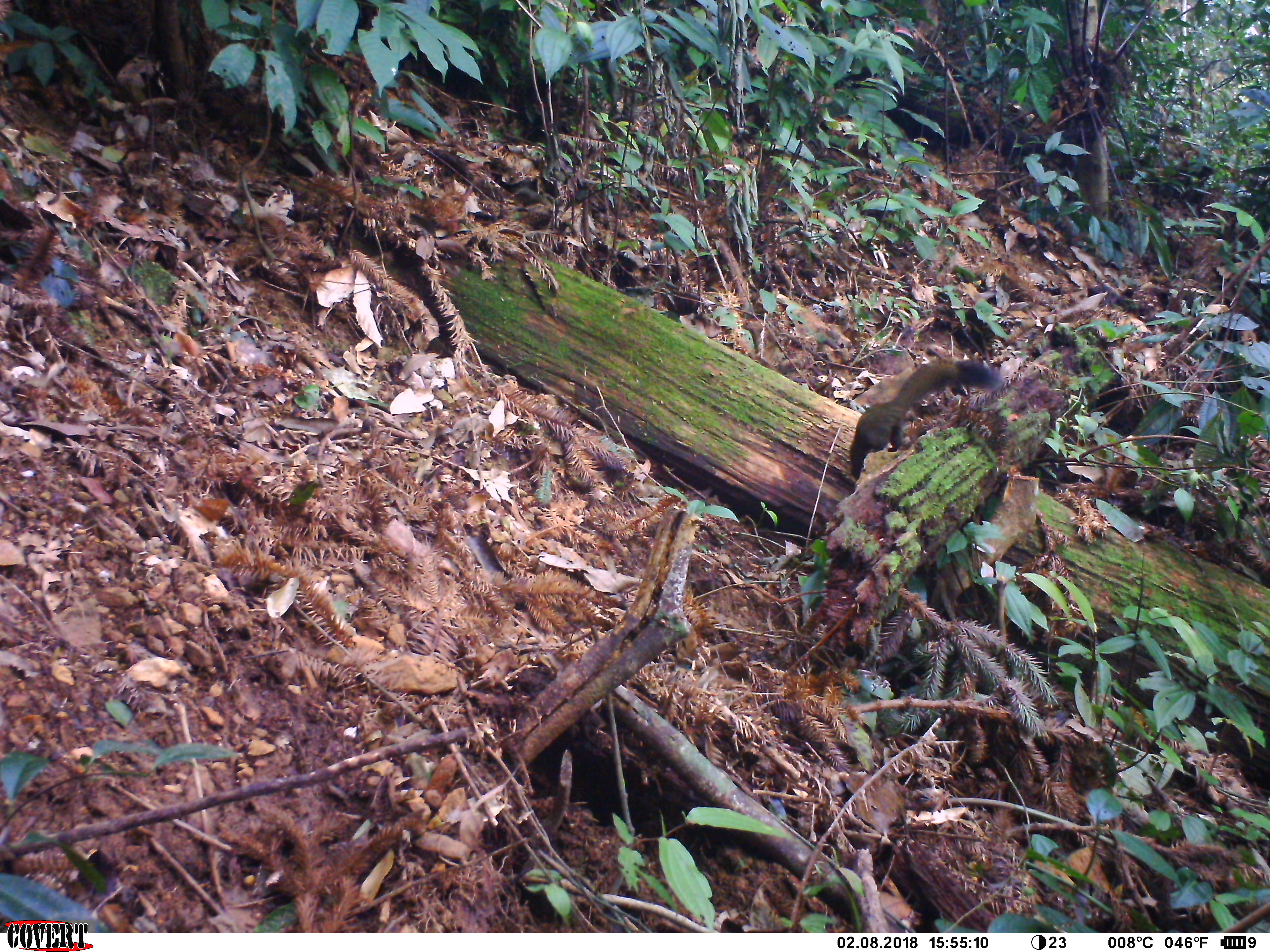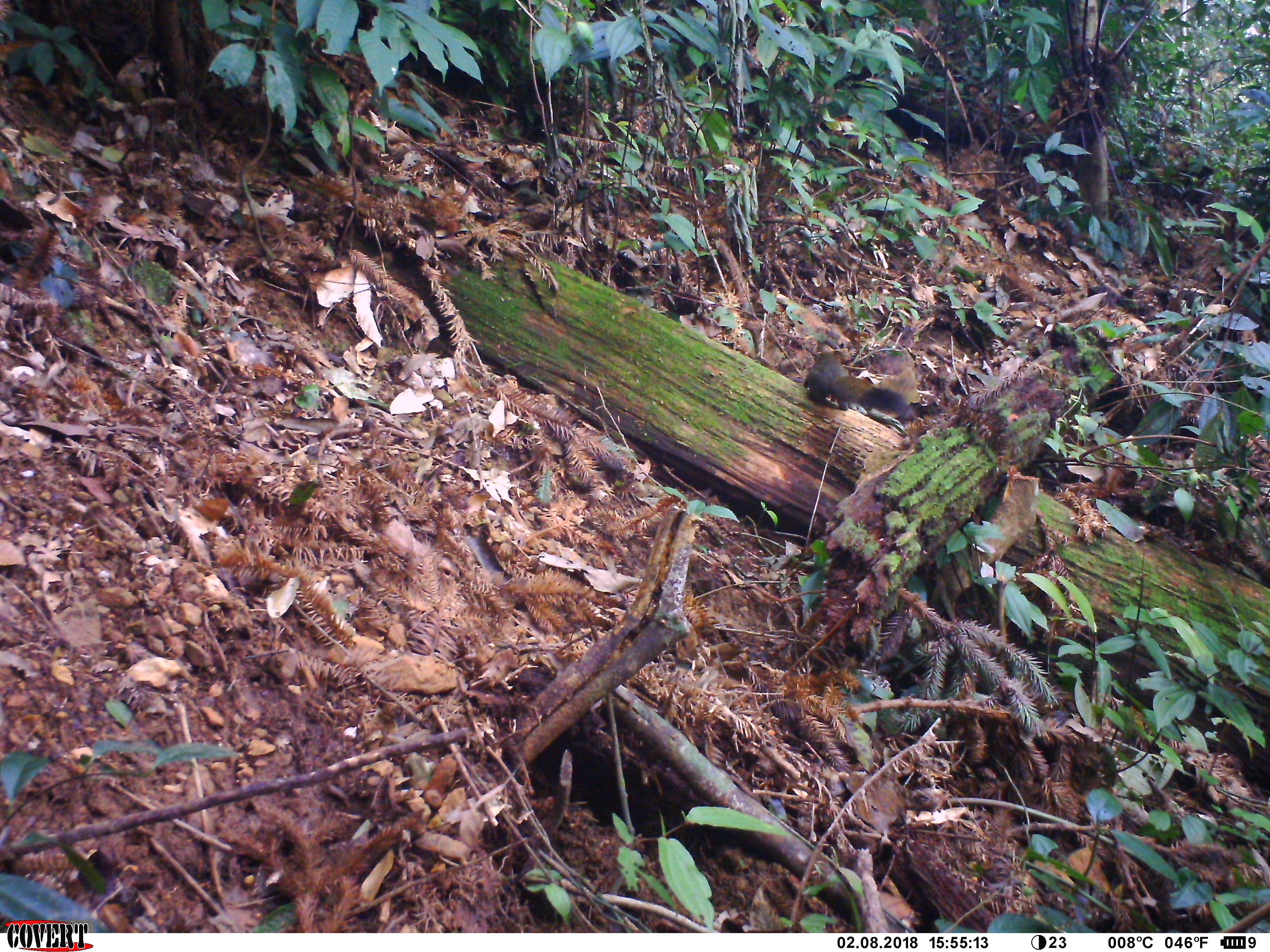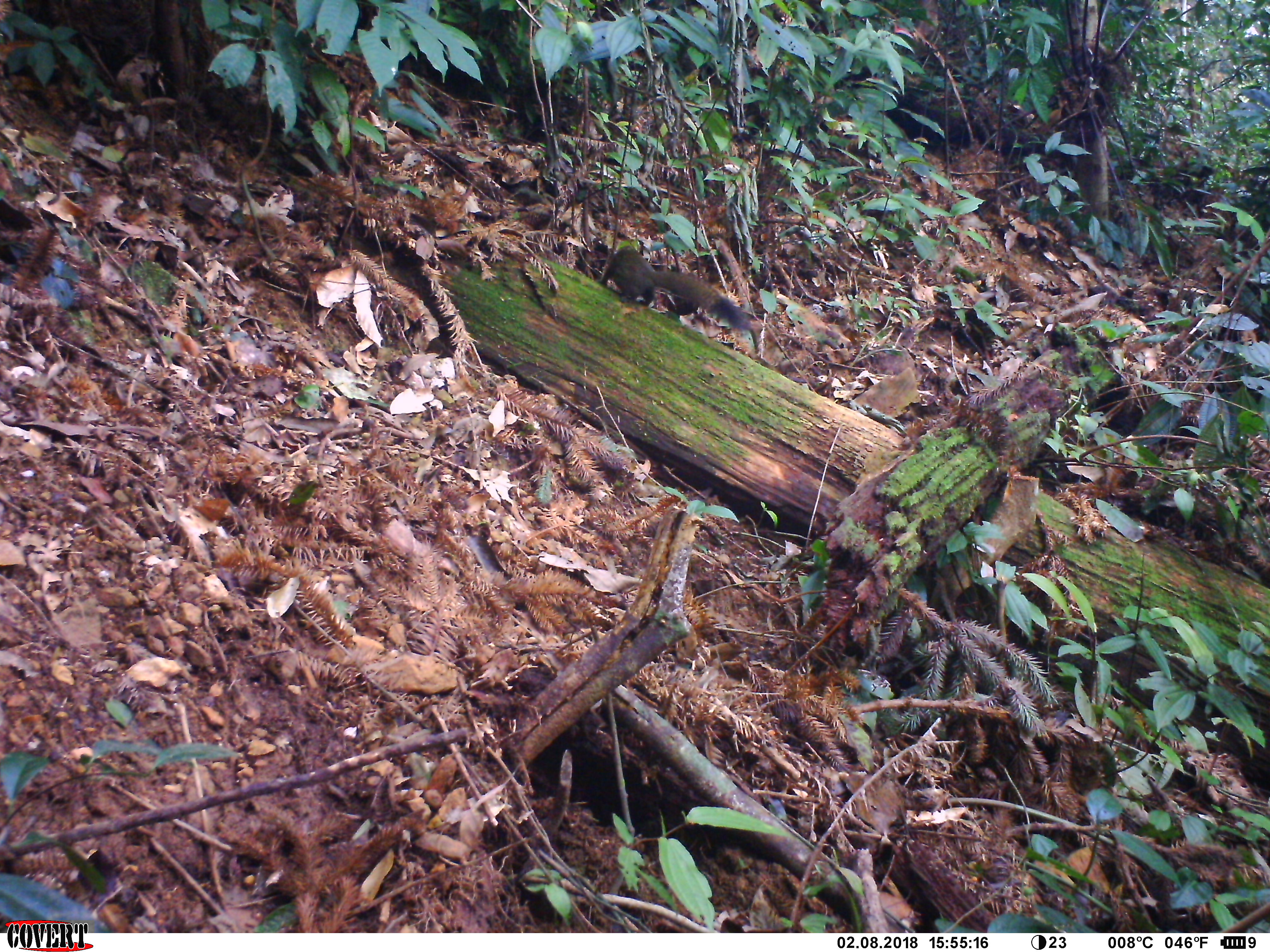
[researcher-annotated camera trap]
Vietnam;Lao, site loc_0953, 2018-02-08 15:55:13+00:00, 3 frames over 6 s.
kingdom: Animalia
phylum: Chordata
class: Mammalia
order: Rodentia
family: Sciuridae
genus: Sciurus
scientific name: Sciurus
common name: squirrel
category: unidentified squirrel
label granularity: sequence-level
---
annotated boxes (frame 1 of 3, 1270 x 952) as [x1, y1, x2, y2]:
unidentified squirrel: [848, 360, 1004, 481]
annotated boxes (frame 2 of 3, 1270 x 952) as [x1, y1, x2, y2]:
unidentified squirrel: [803, 351, 917, 423]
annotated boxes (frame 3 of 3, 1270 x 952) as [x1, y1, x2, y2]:
unidentified squirrel: [595, 245, 753, 332]